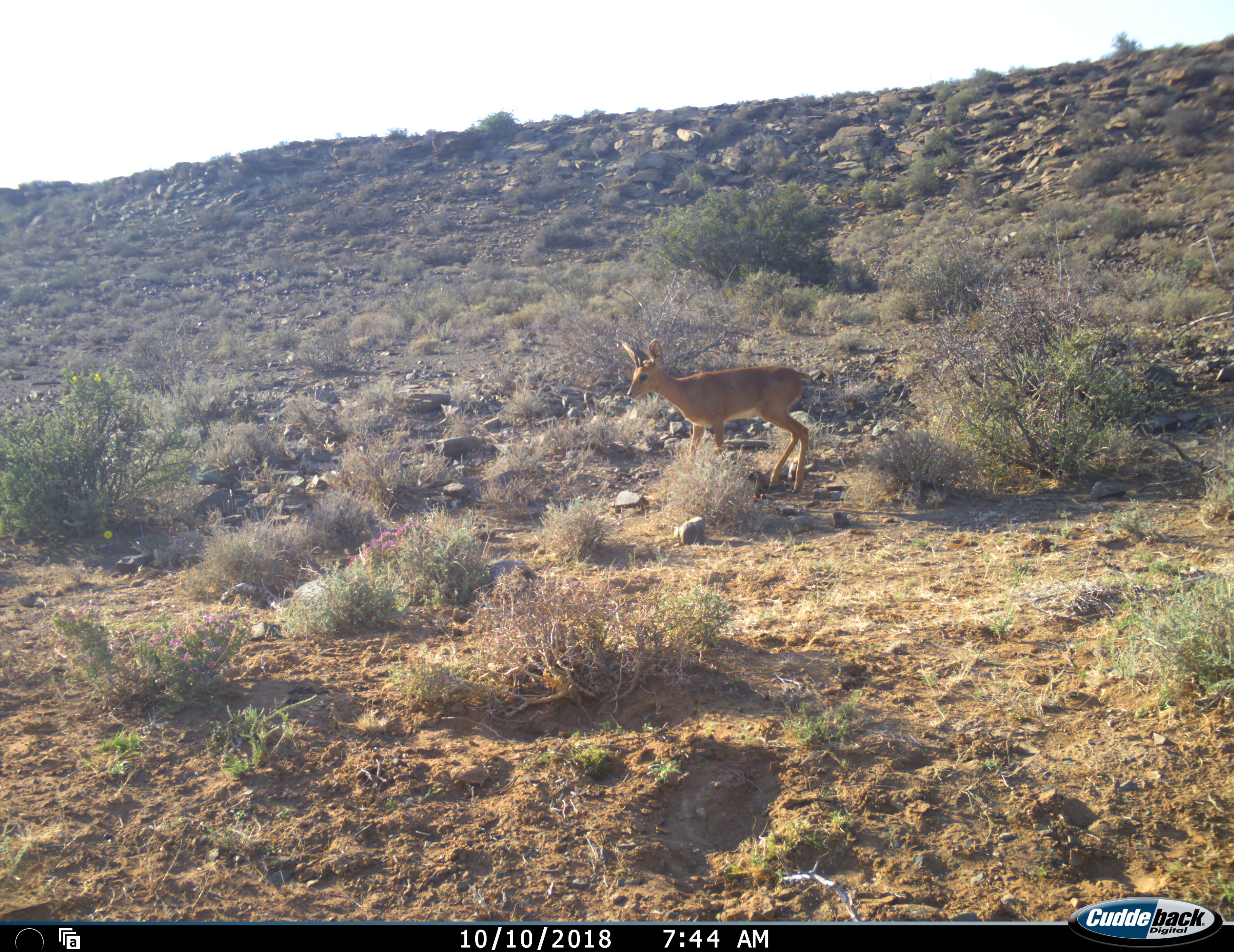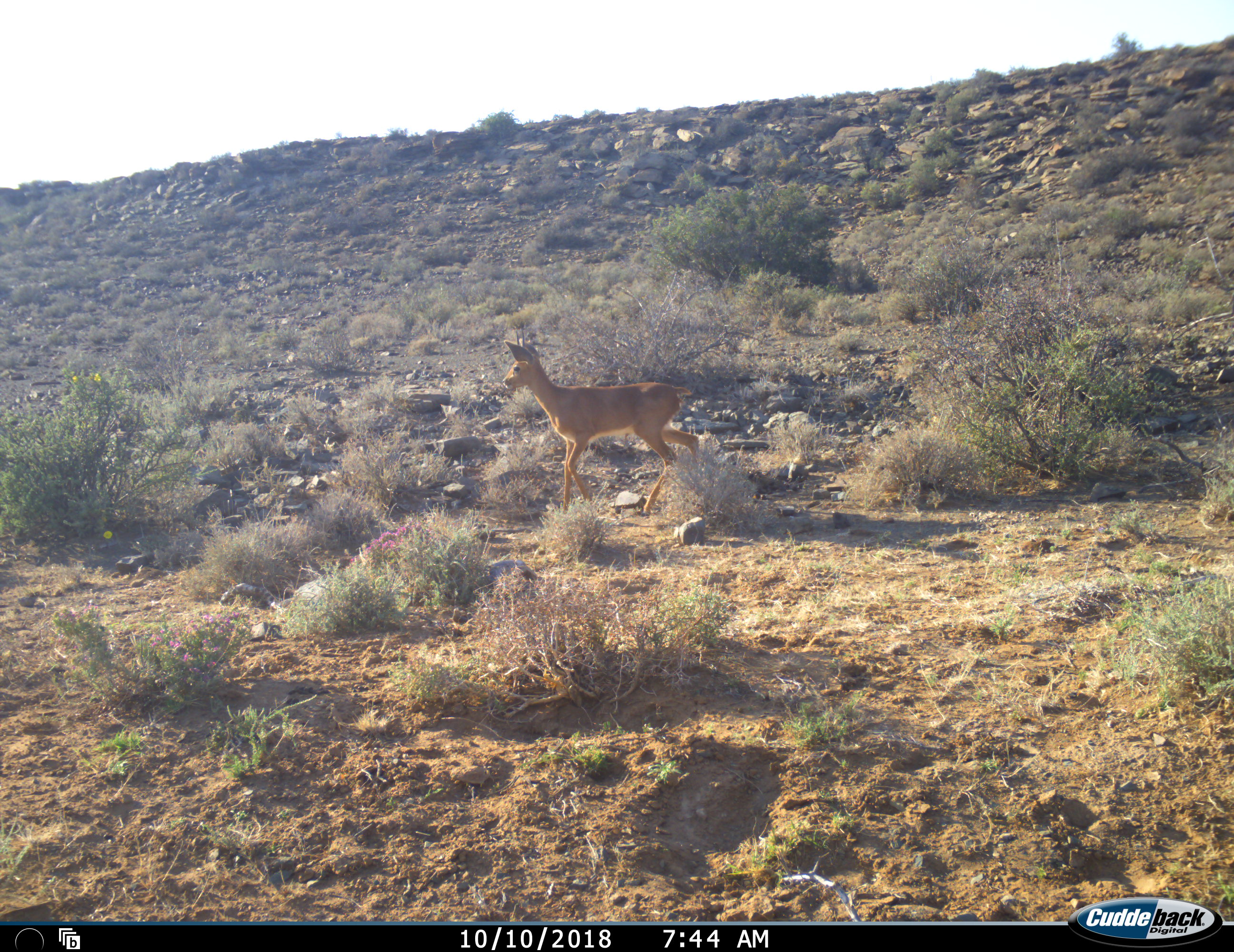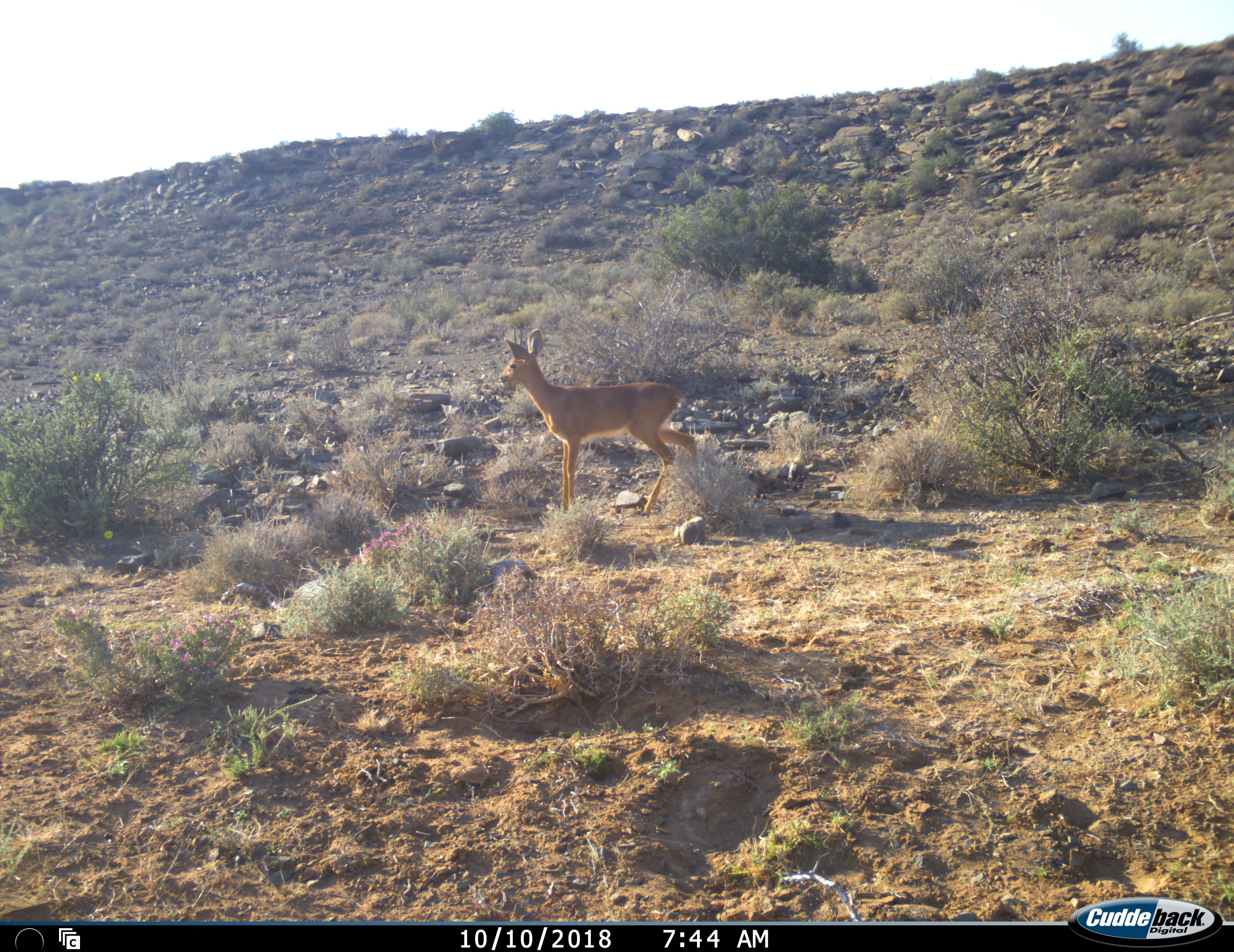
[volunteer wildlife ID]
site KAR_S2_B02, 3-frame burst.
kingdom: Animalia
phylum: Chordata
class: Mammalia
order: Artiodactyla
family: Bovidae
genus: Raphicerus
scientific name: Raphicerus campestris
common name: steenbok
Steenbok (Raphicerus campestris), count 1. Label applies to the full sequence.